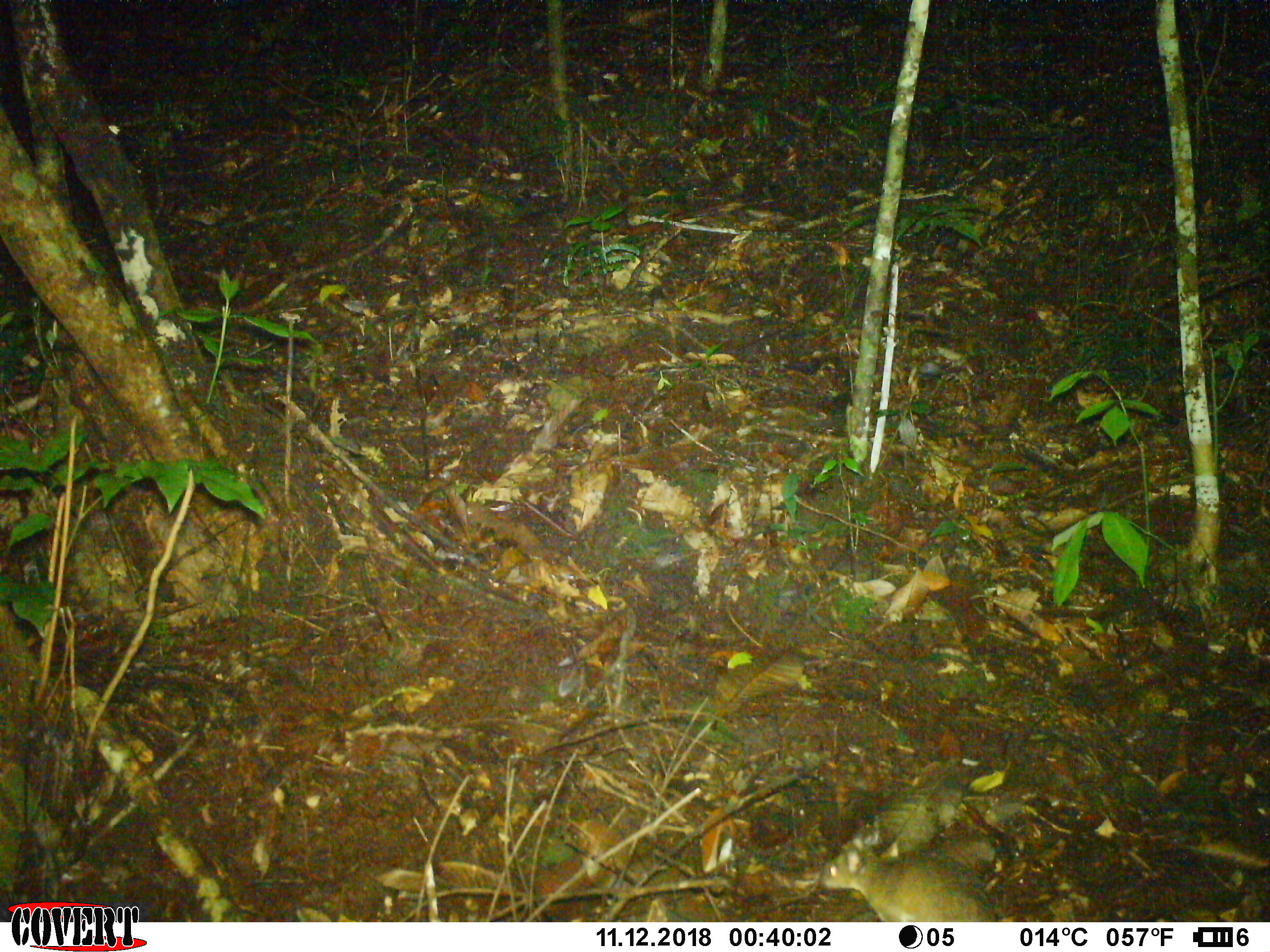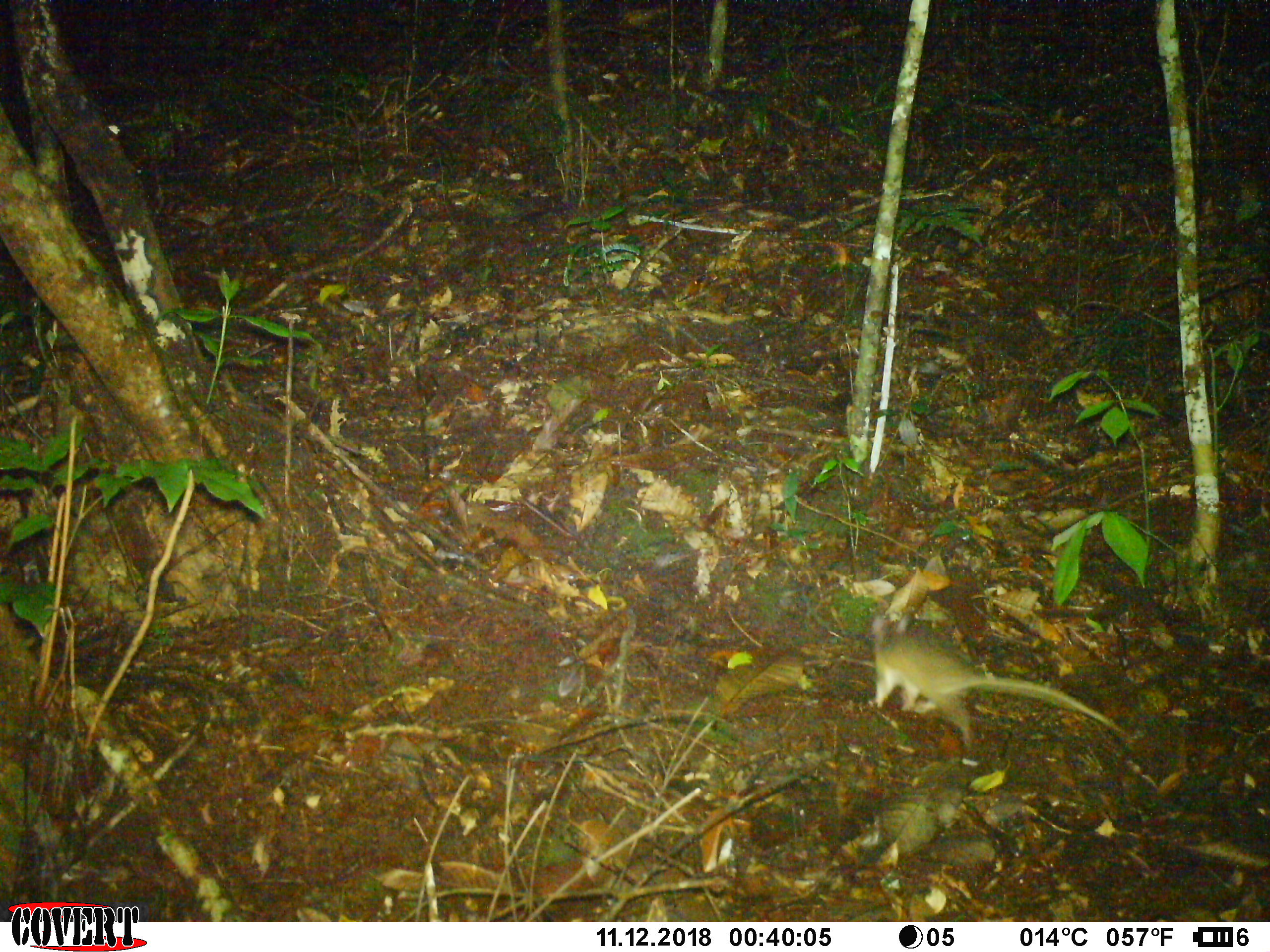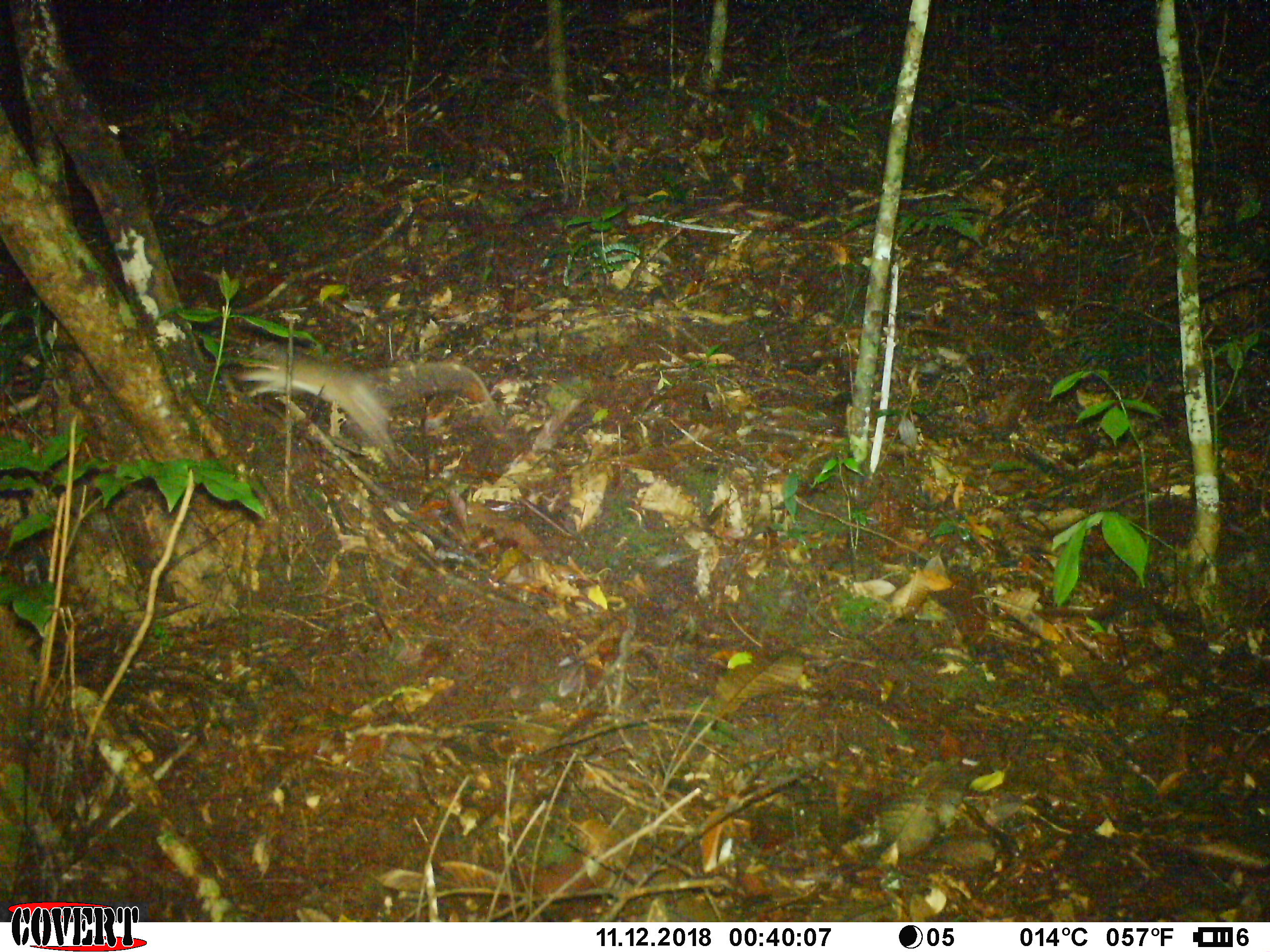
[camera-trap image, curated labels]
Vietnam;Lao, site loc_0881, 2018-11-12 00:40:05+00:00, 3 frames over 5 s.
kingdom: Animalia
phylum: Chordata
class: Mammalia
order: Rodentia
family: Muridae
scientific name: Muridae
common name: old-world mice and rats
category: unidentified murid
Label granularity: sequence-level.